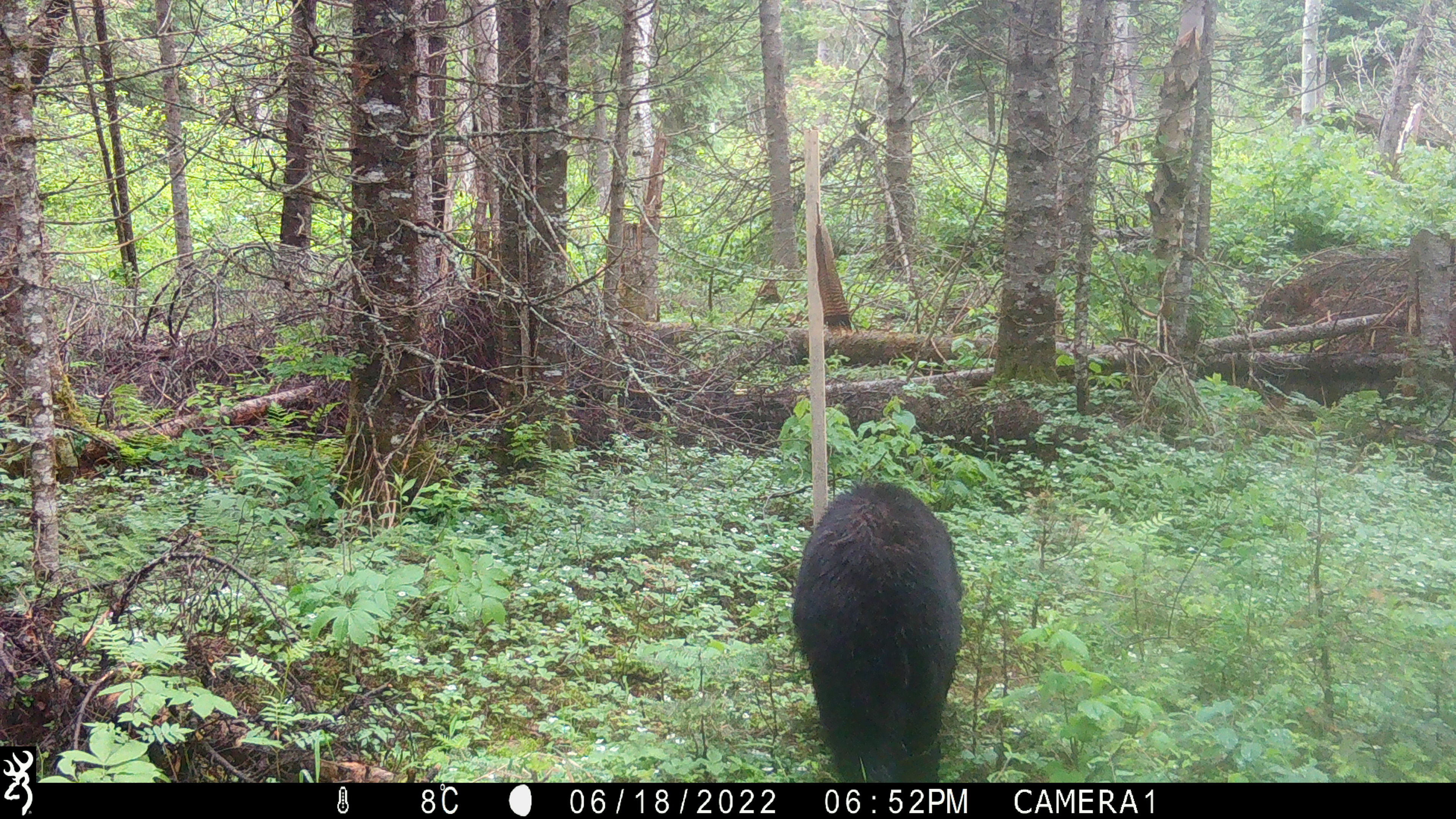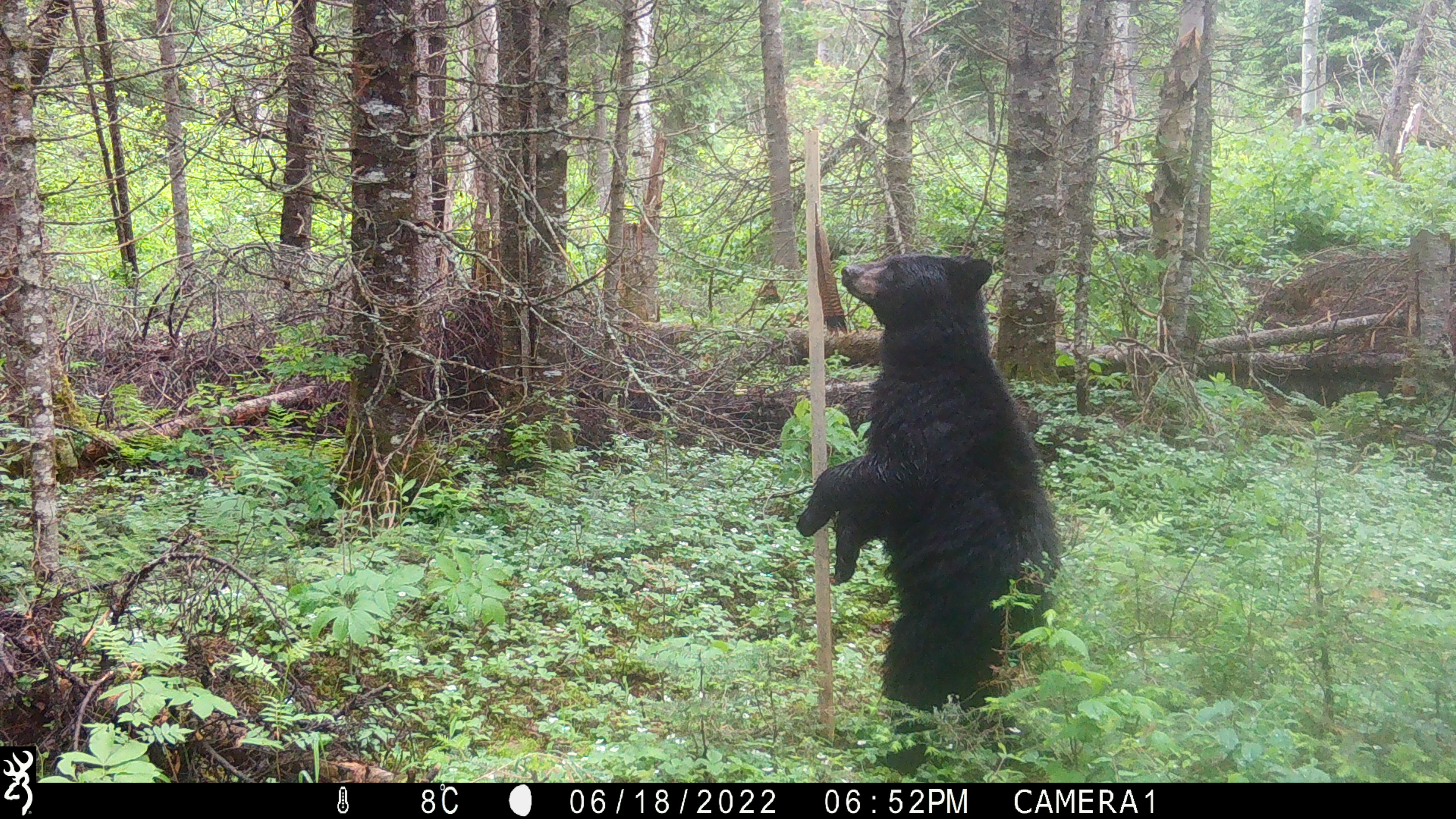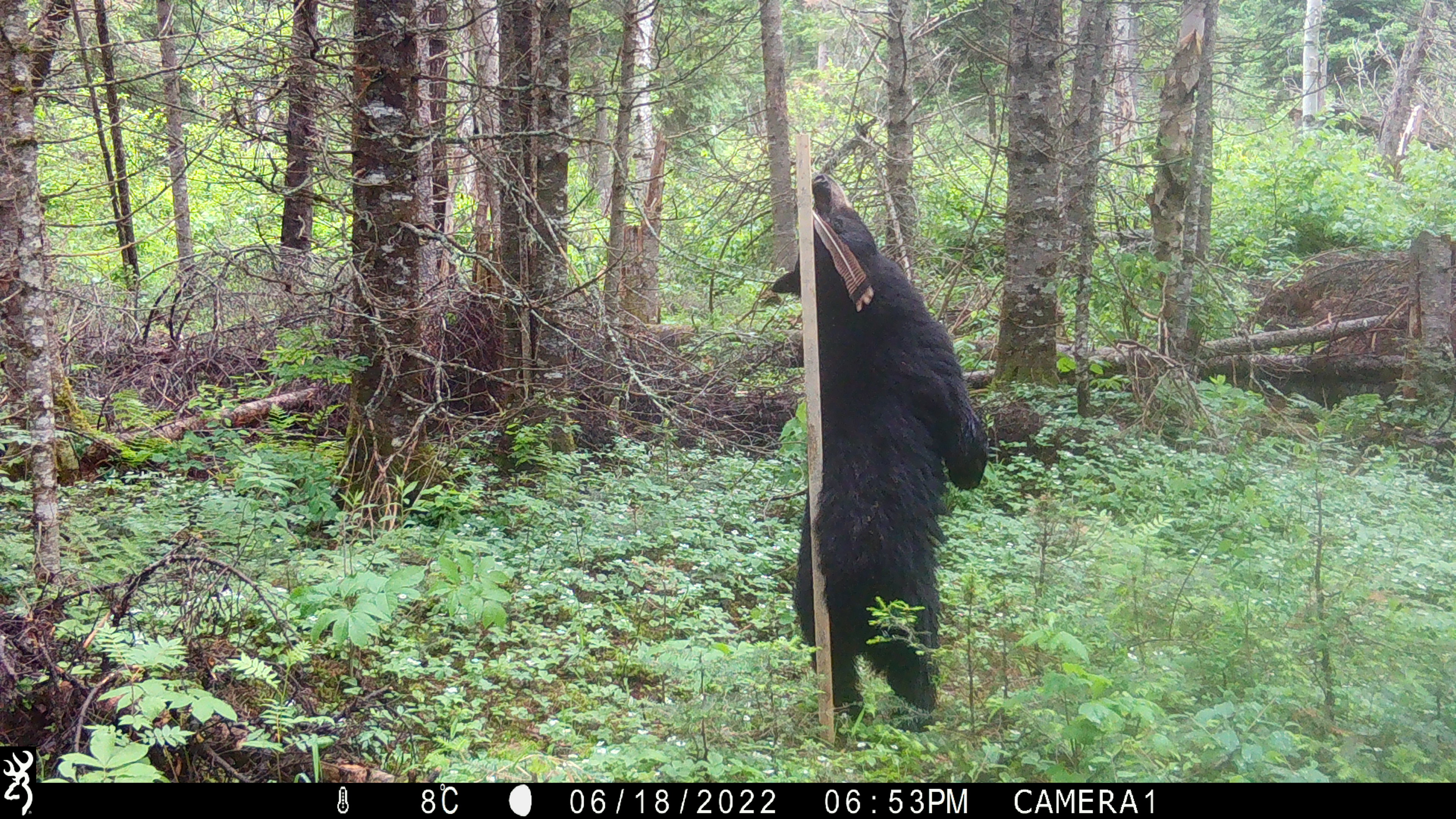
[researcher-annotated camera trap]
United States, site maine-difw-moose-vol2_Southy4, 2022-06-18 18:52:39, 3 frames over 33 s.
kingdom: Animalia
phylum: Chordata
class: Mammalia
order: Carnivora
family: Ursidae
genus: Ursus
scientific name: Ursus americanus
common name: black bear